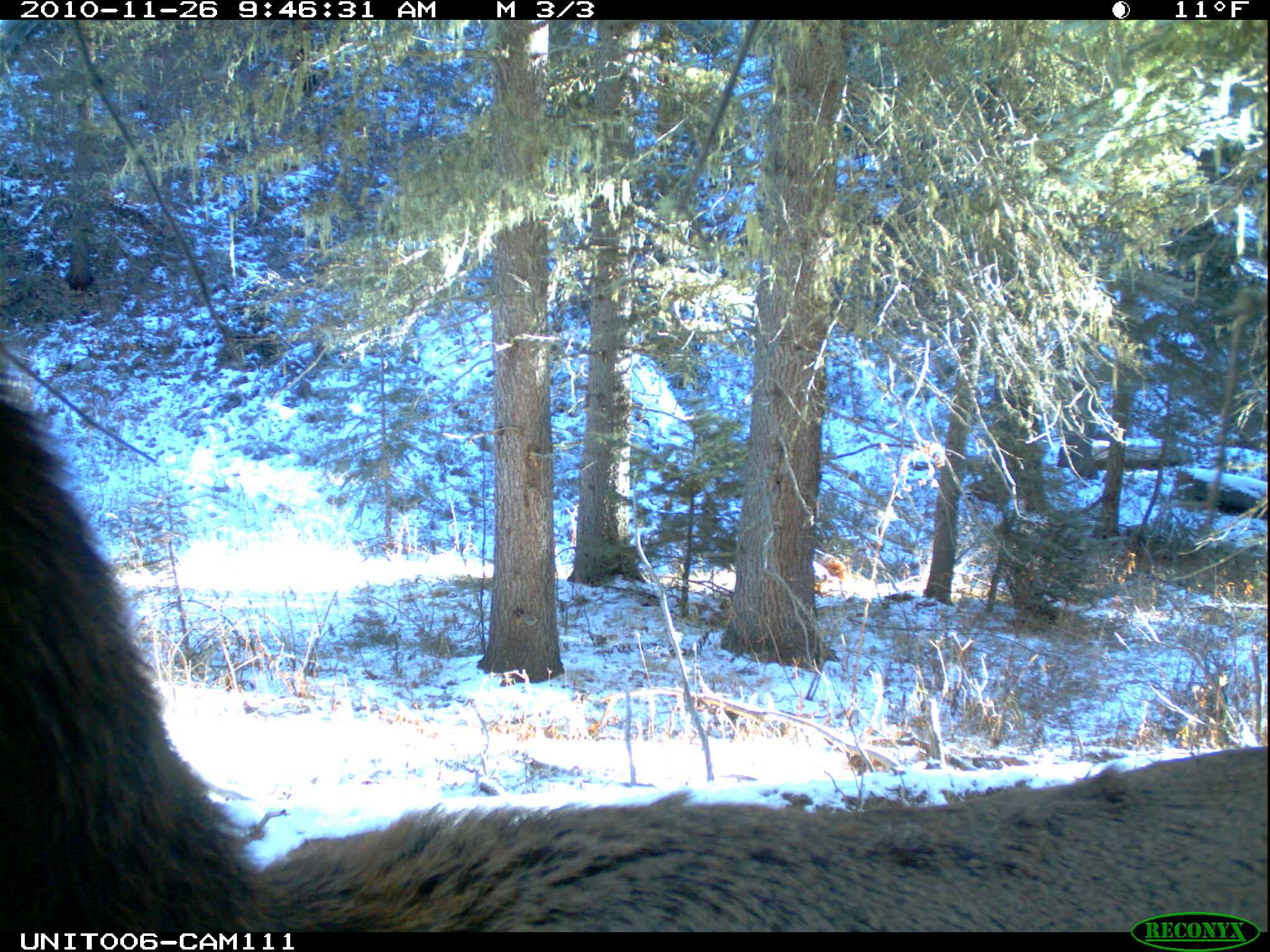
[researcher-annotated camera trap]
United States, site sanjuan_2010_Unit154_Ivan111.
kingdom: Animalia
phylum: Chordata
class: Mammalia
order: Artiodactyla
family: Cervidae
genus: Cervus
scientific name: Cervus elaphus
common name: red deer